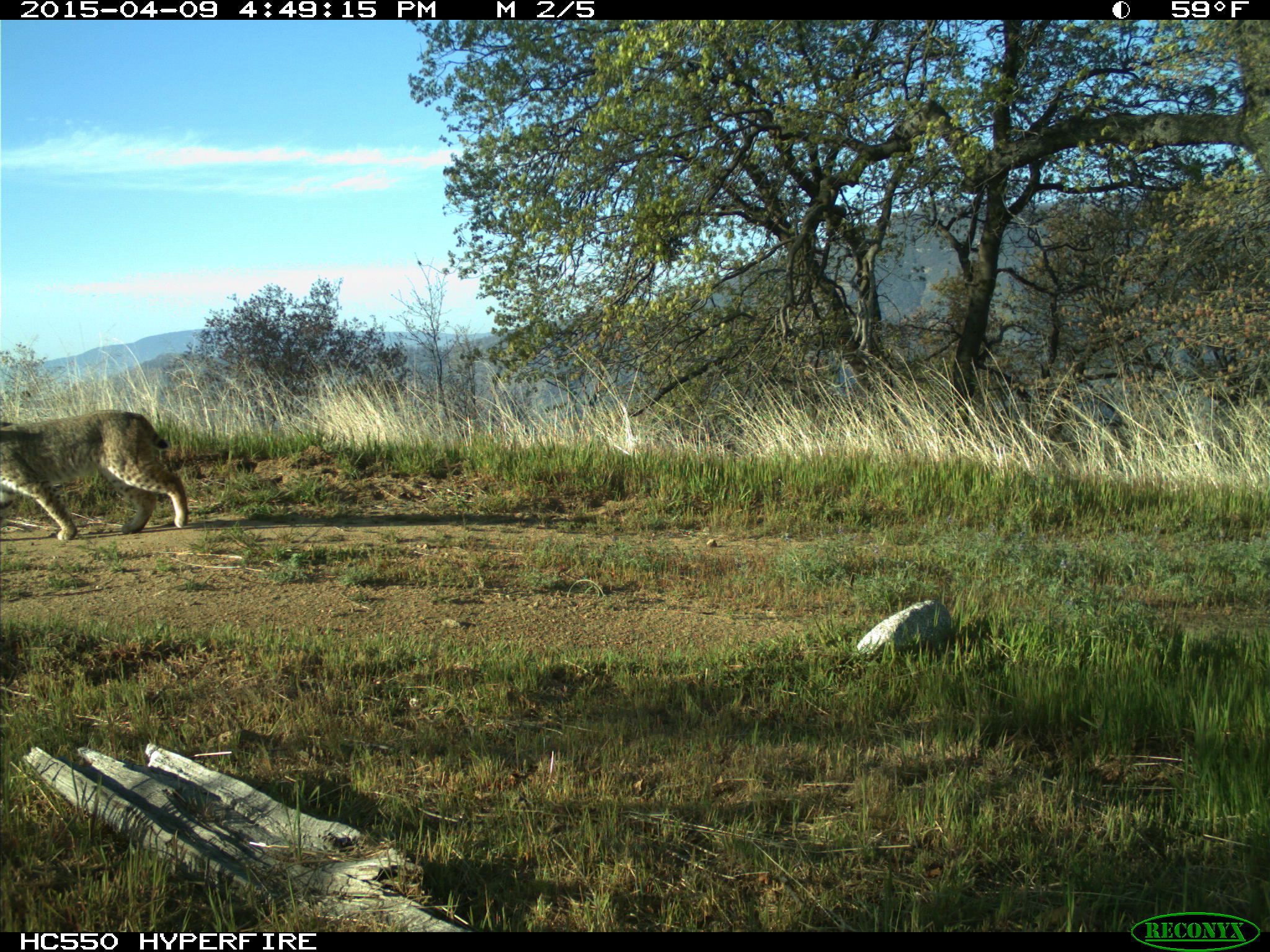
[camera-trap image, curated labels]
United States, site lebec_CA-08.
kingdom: Animalia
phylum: Chordata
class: Mammalia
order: Carnivora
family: Felidae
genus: Lynx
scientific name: Lynx rufus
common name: bobcat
Lynx rufus (bobcat).